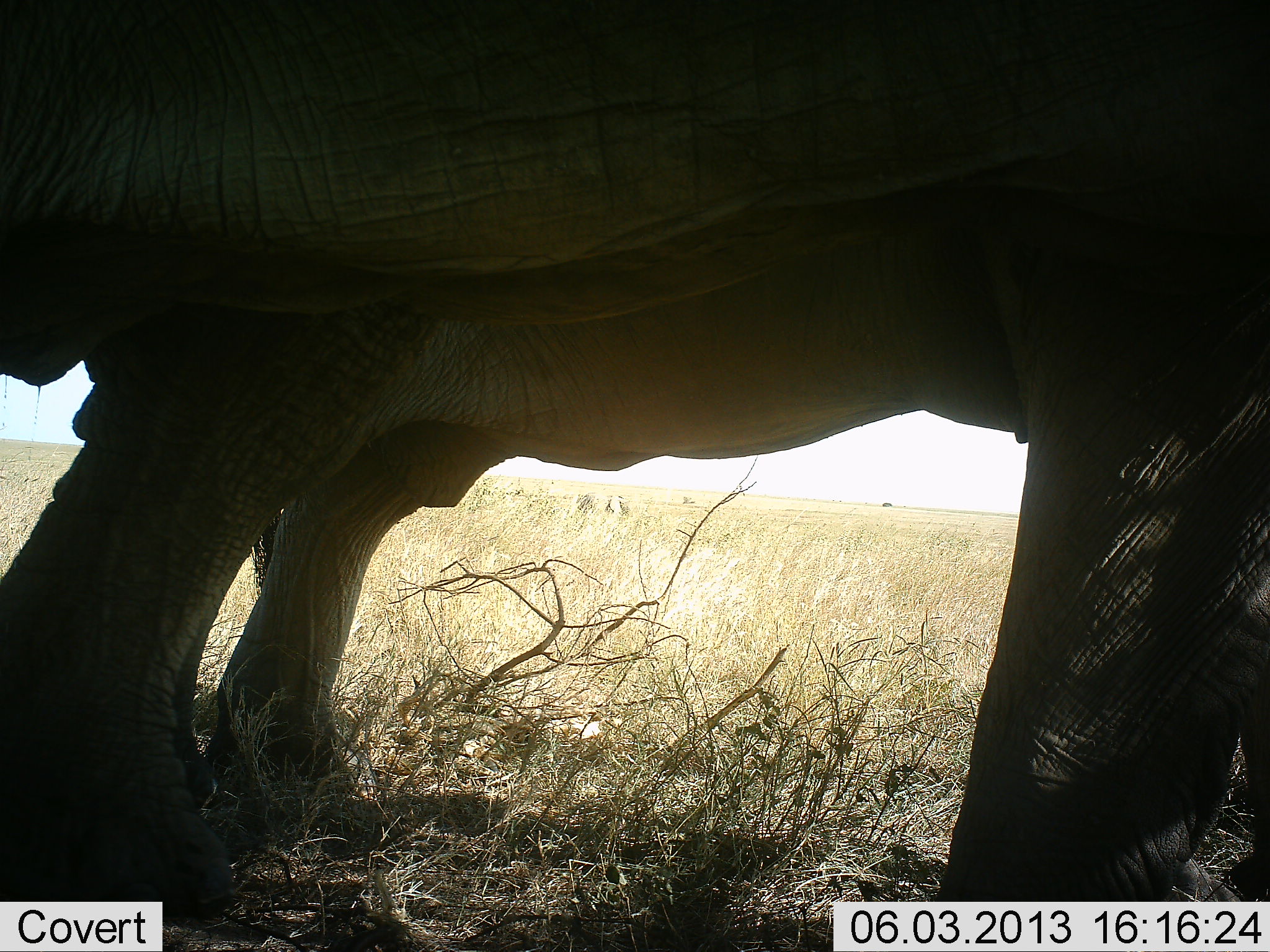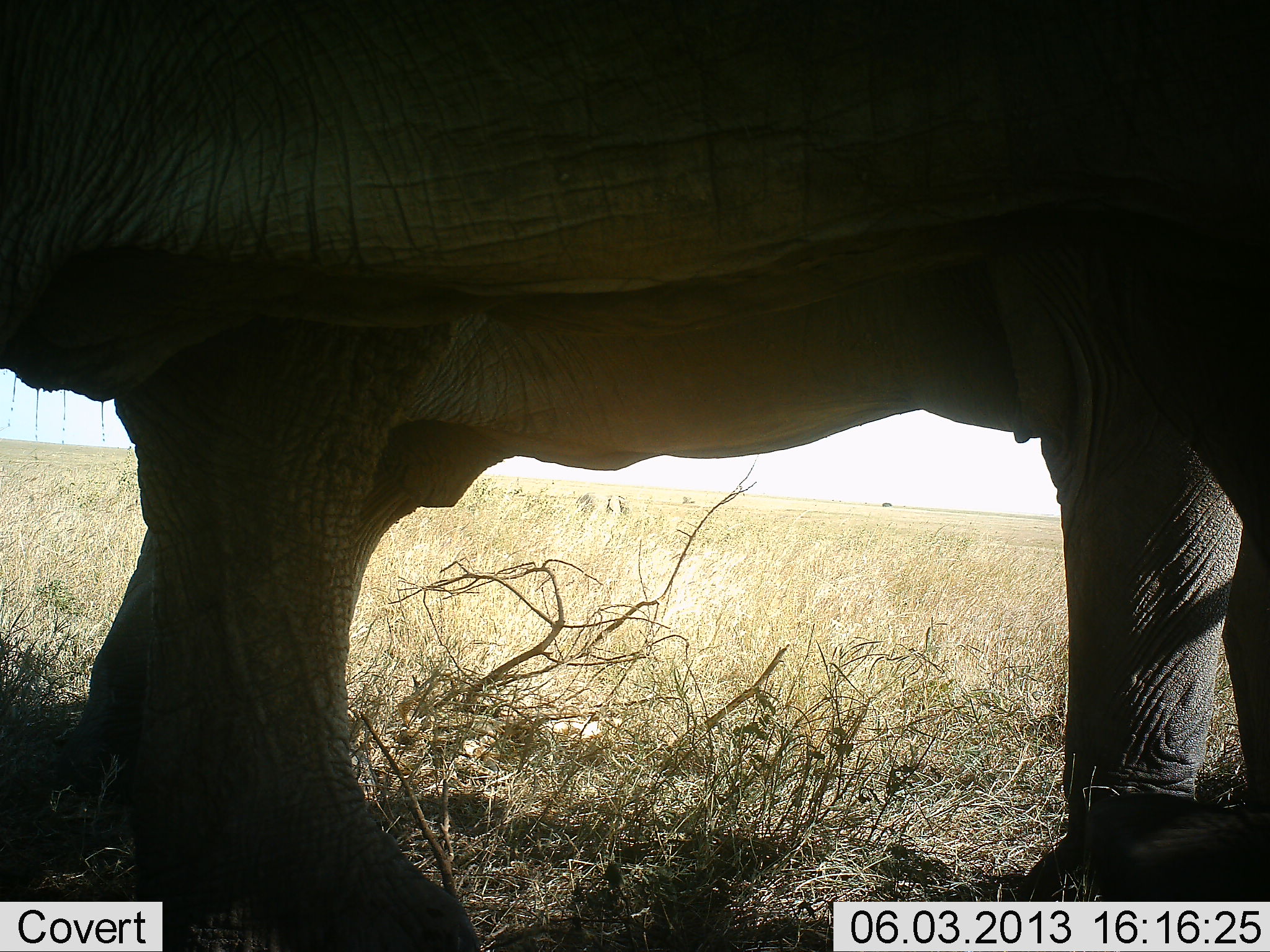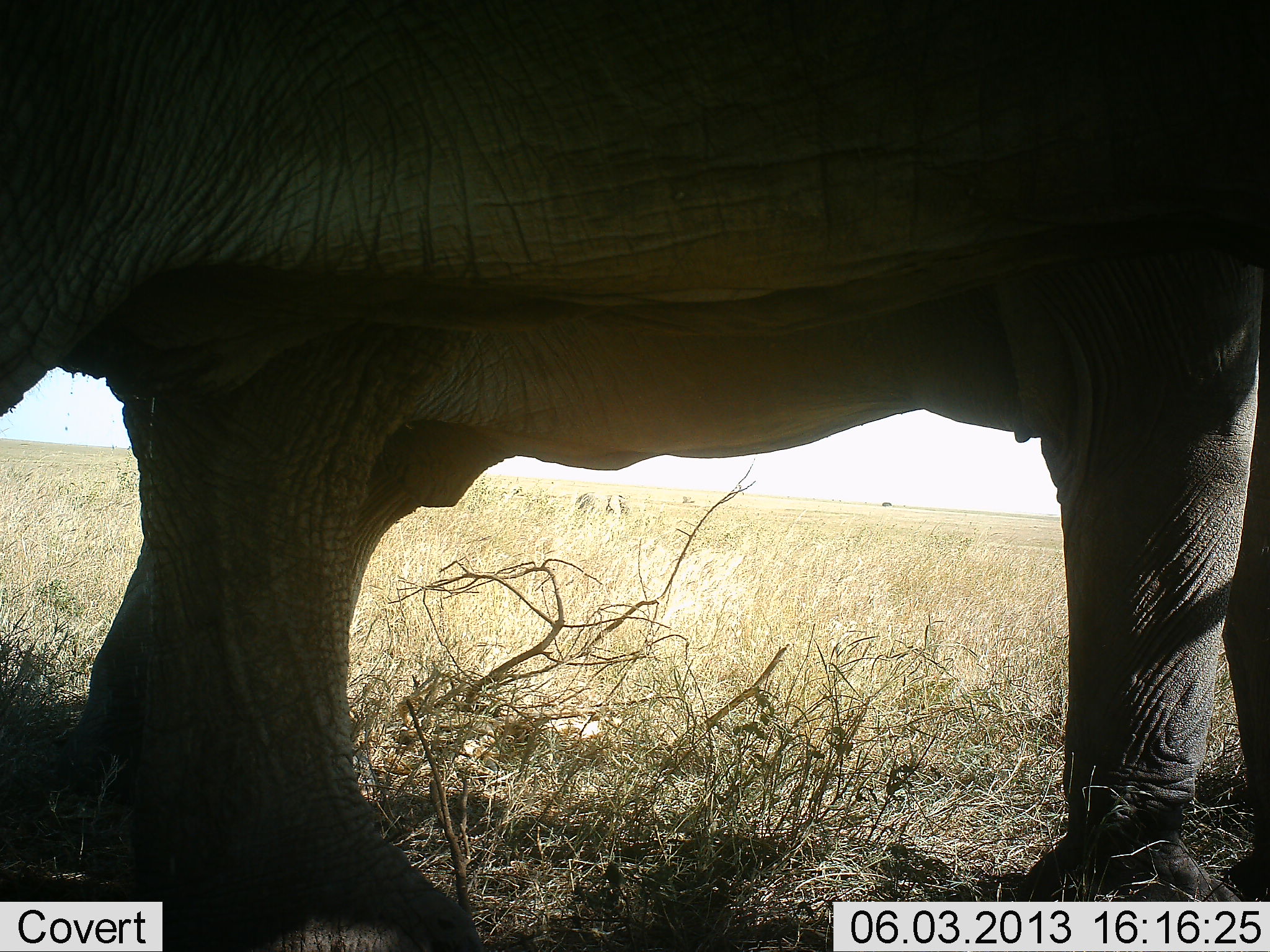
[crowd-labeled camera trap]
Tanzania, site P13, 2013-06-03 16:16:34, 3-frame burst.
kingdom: Animalia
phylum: Chordata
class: Mammalia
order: Proboscidea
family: Elephantidae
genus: Loxodonta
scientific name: Loxodonta africana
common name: african bush elephant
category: elephant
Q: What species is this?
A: Elephant (african bush elephant) (Loxodonta africana).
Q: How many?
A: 2.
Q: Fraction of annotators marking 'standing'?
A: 93%.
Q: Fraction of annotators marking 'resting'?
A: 4%.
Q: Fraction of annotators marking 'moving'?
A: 30%.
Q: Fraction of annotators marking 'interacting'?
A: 0%.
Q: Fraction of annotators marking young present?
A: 4%.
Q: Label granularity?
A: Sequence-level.